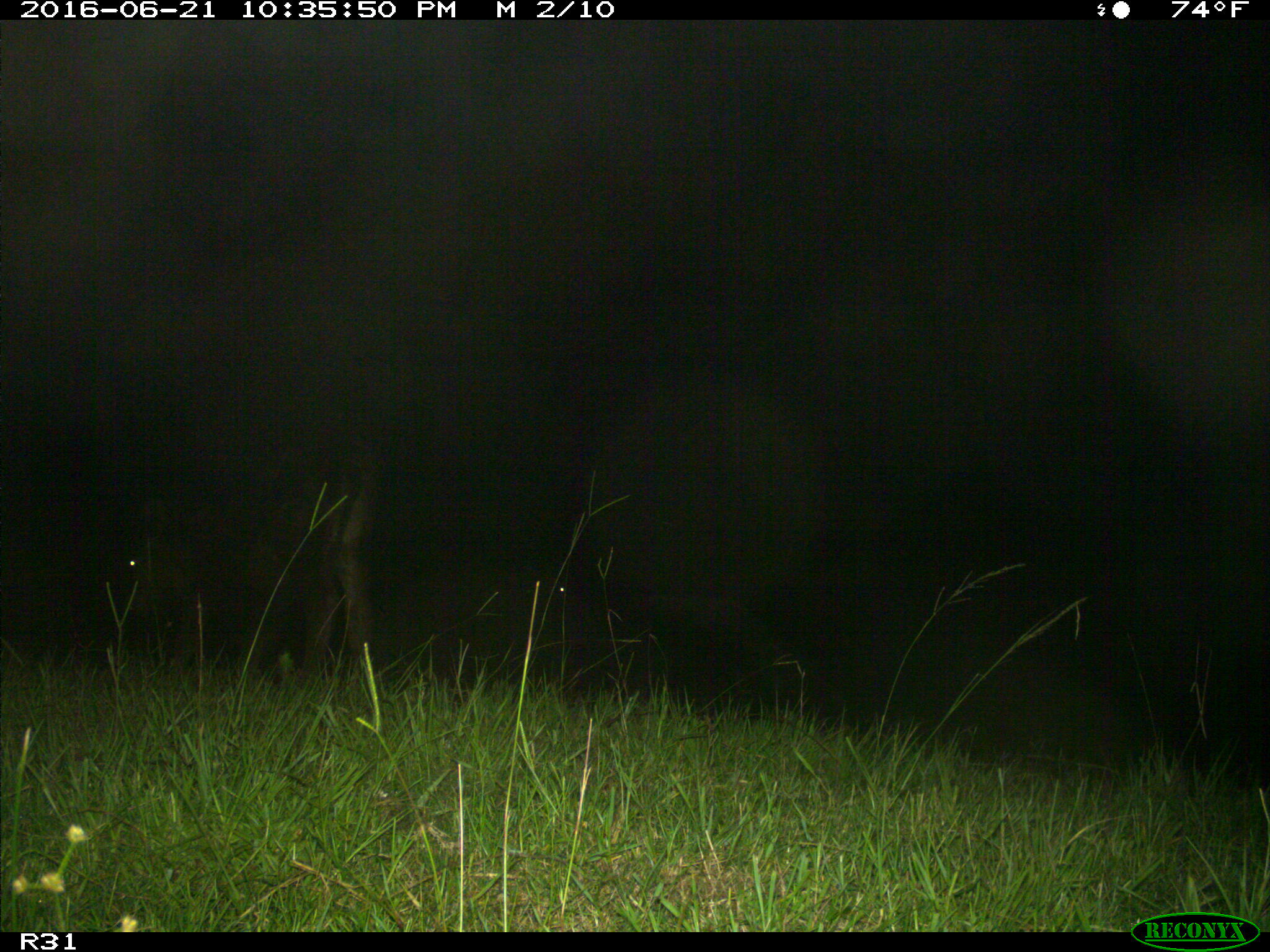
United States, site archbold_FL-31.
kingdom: Animalia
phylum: Chordata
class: Mammalia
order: Artiodactyla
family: Bovidae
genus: Bos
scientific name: Bos taurus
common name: domestic cow